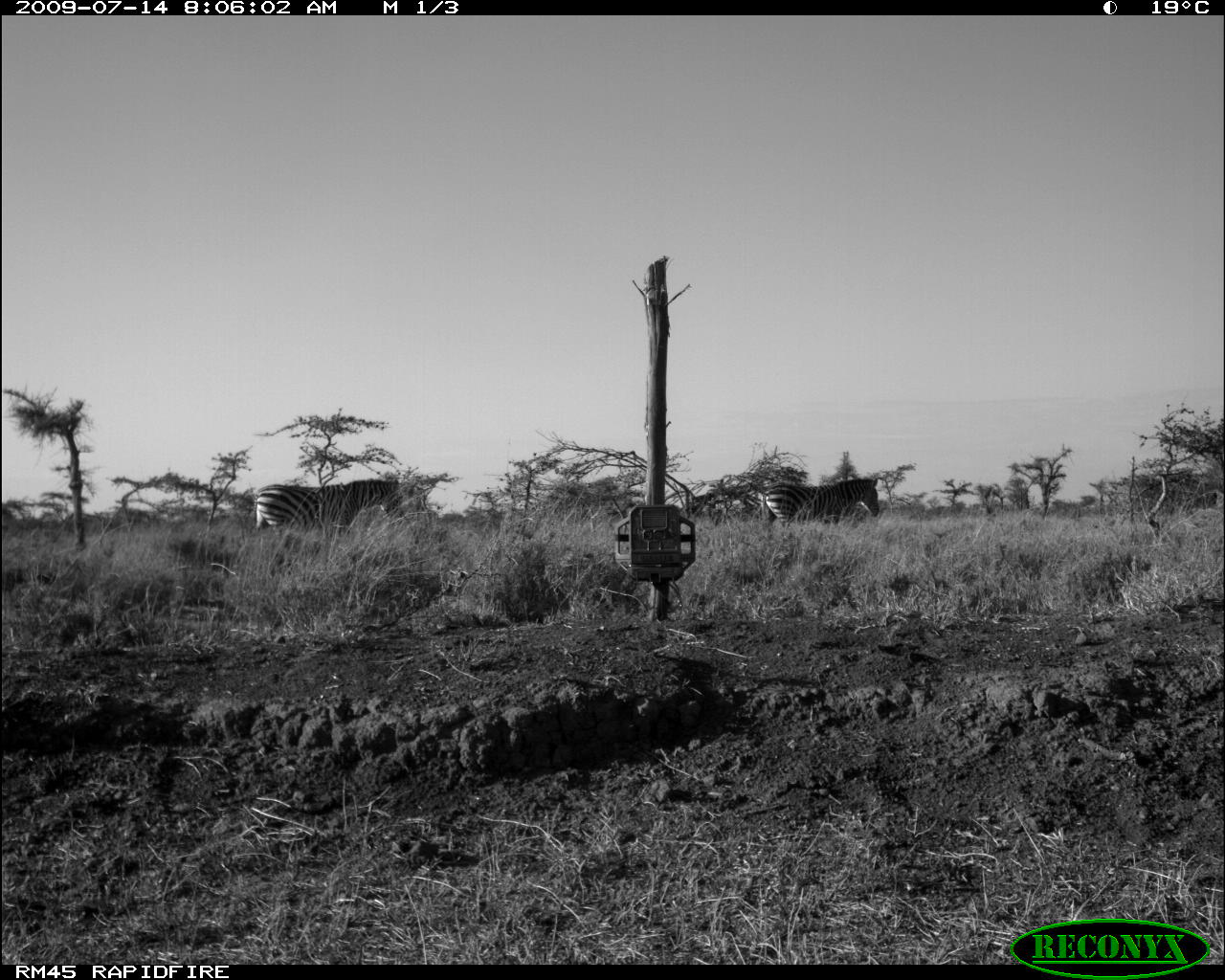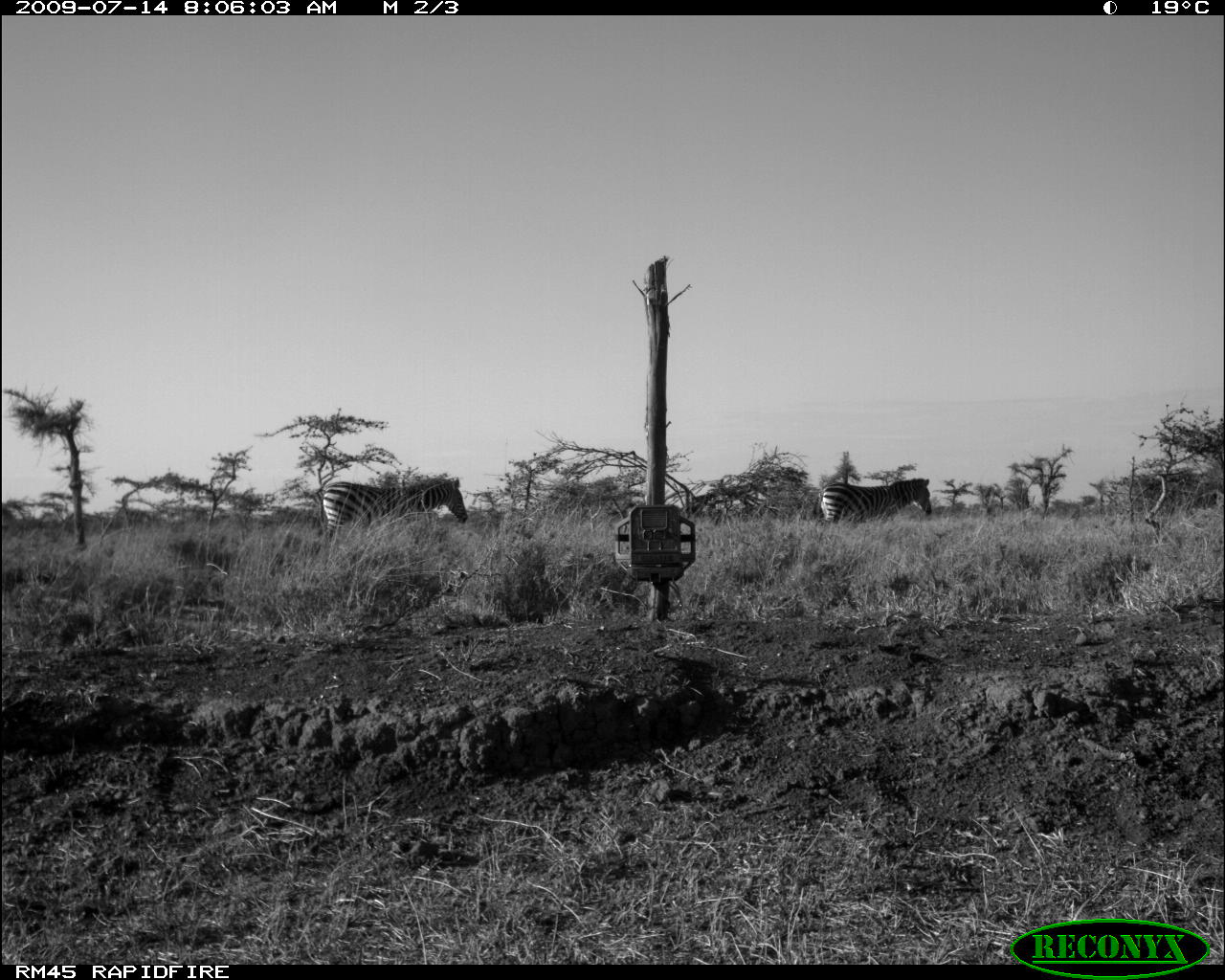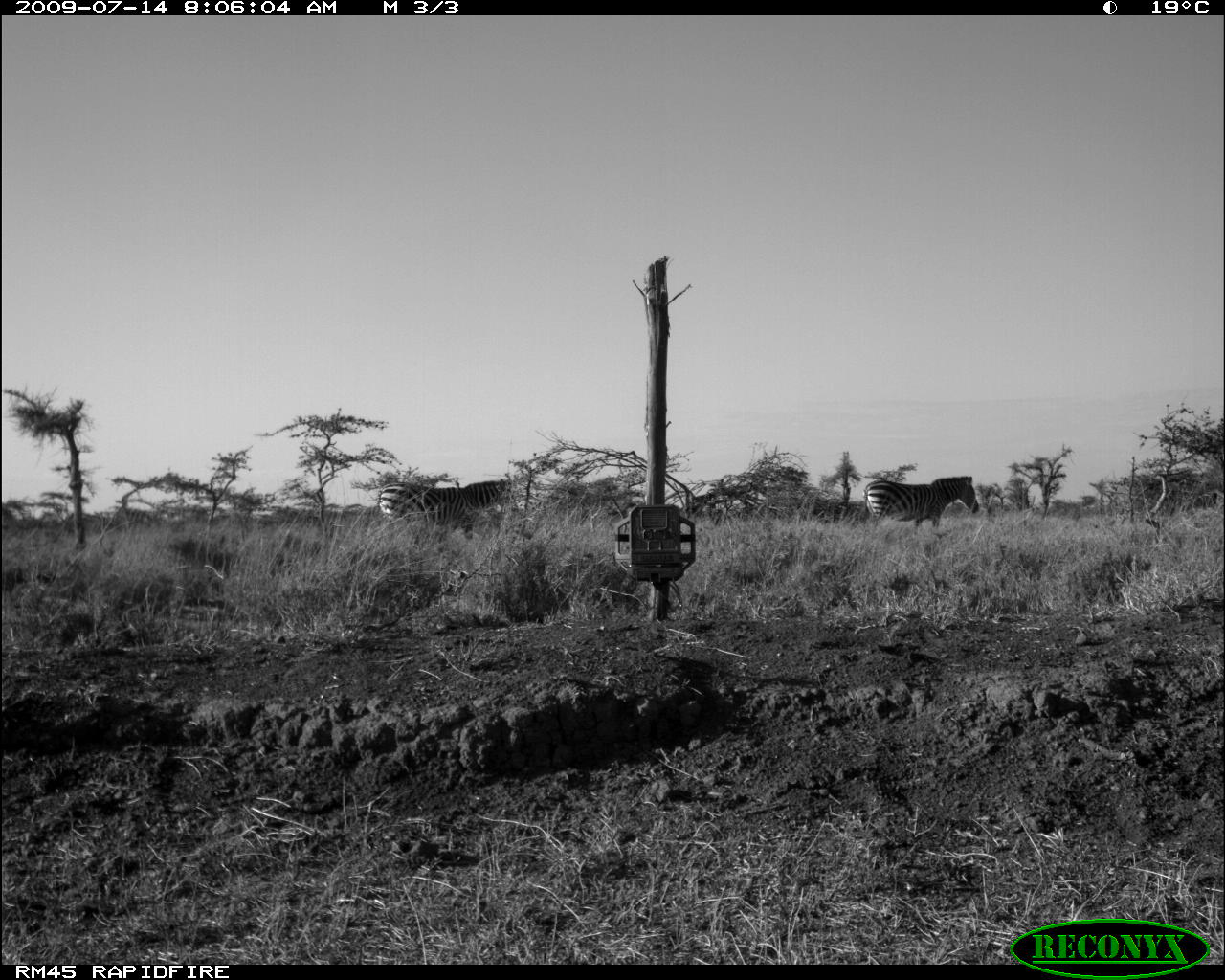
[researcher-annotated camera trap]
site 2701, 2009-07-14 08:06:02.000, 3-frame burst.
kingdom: Animalia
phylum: Chordata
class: Mammalia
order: Perissodactyla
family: Equidae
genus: Equus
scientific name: Equus quagga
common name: plains zebra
Equus quagga (plains zebra), count 2.